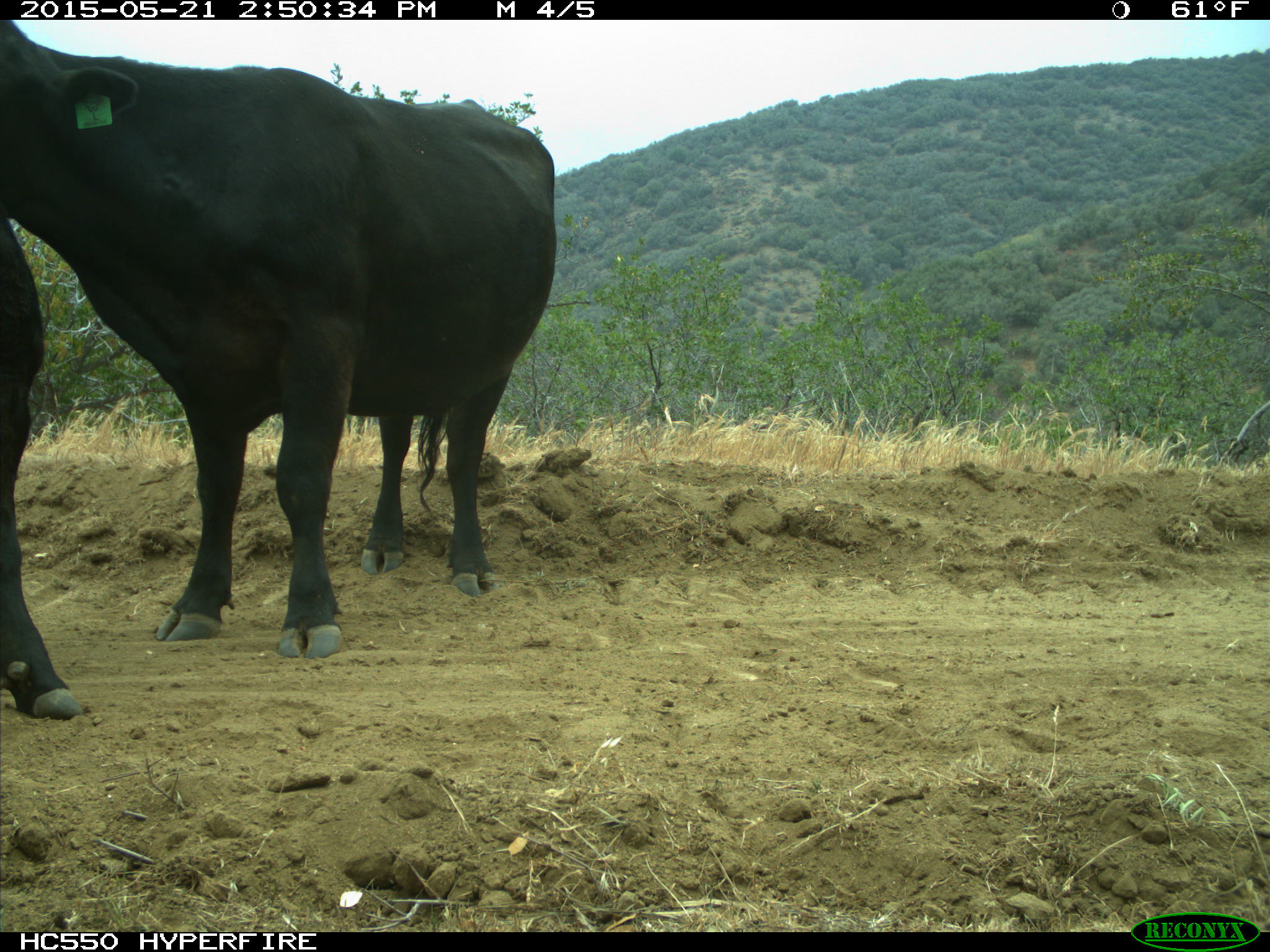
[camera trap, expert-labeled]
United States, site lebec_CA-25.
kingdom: Animalia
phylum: Chordata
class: Mammalia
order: Artiodactyla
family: Bovidae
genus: Bos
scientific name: Bos taurus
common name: domestic cow